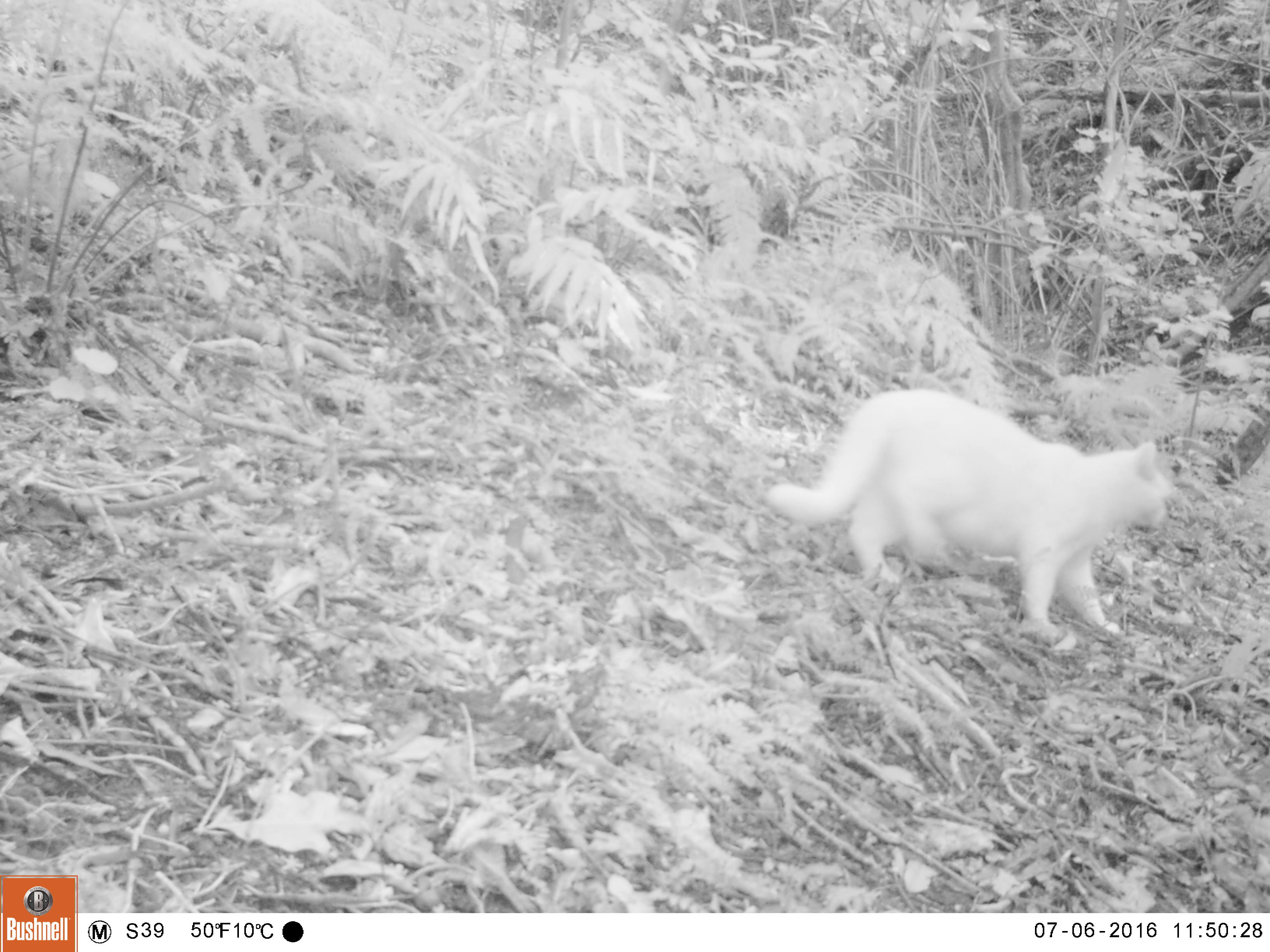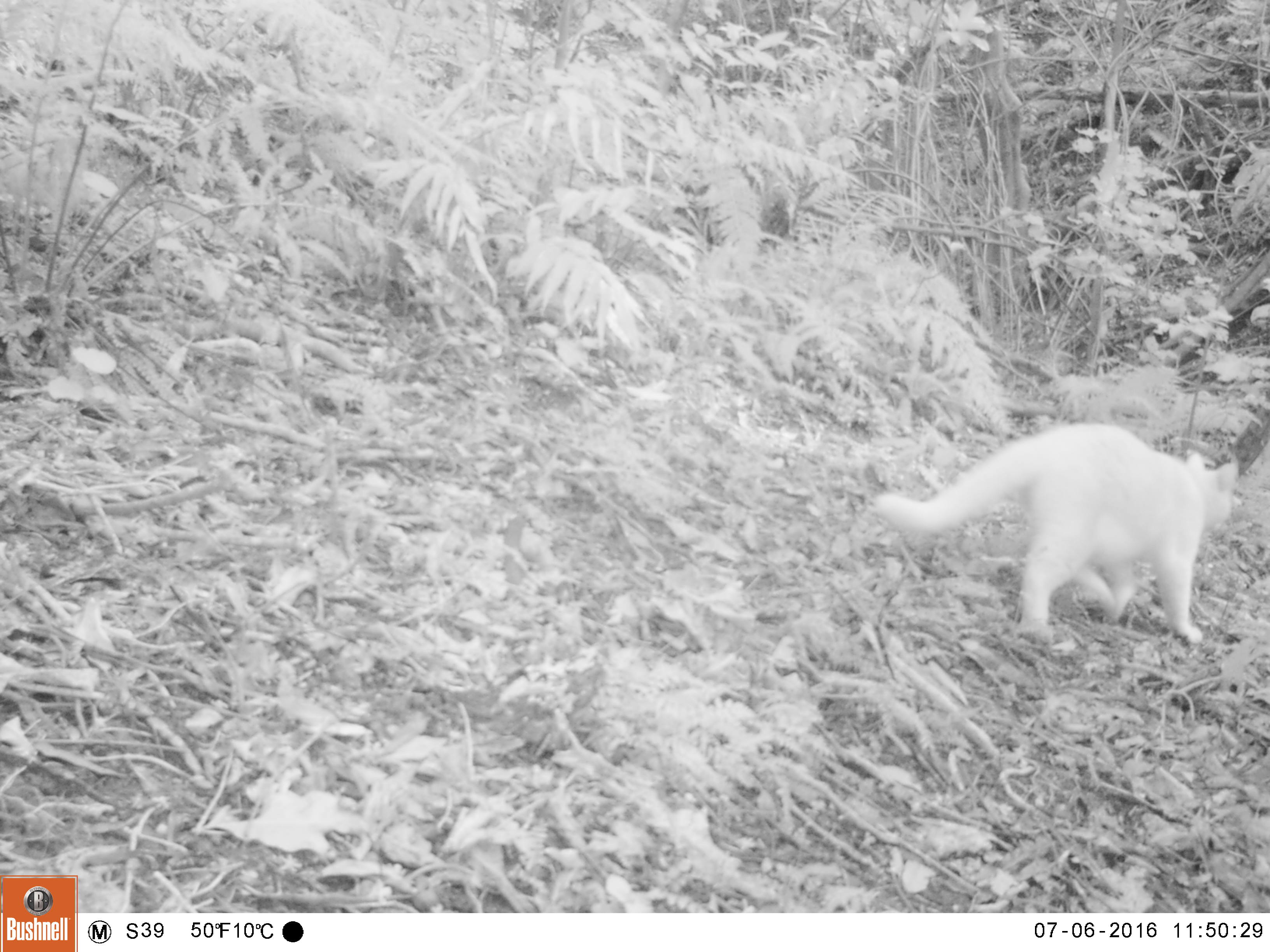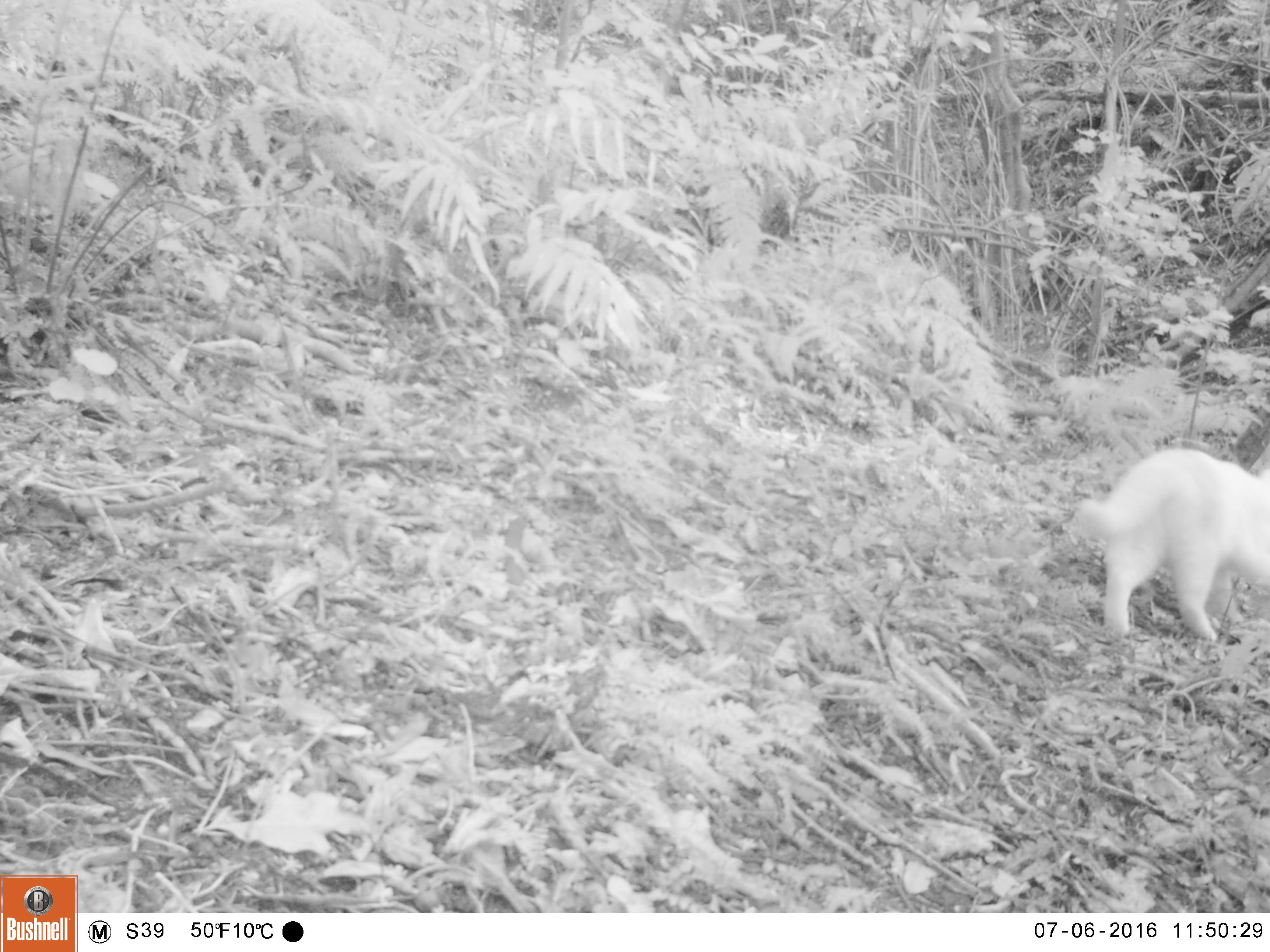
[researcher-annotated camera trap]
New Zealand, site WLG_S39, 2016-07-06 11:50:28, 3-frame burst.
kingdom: Animalia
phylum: Chordata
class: Mammalia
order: Carnivora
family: Felidae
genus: Felis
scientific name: Felis catus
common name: domestic cat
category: cat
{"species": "cat (domestic cat) (Felis catus)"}